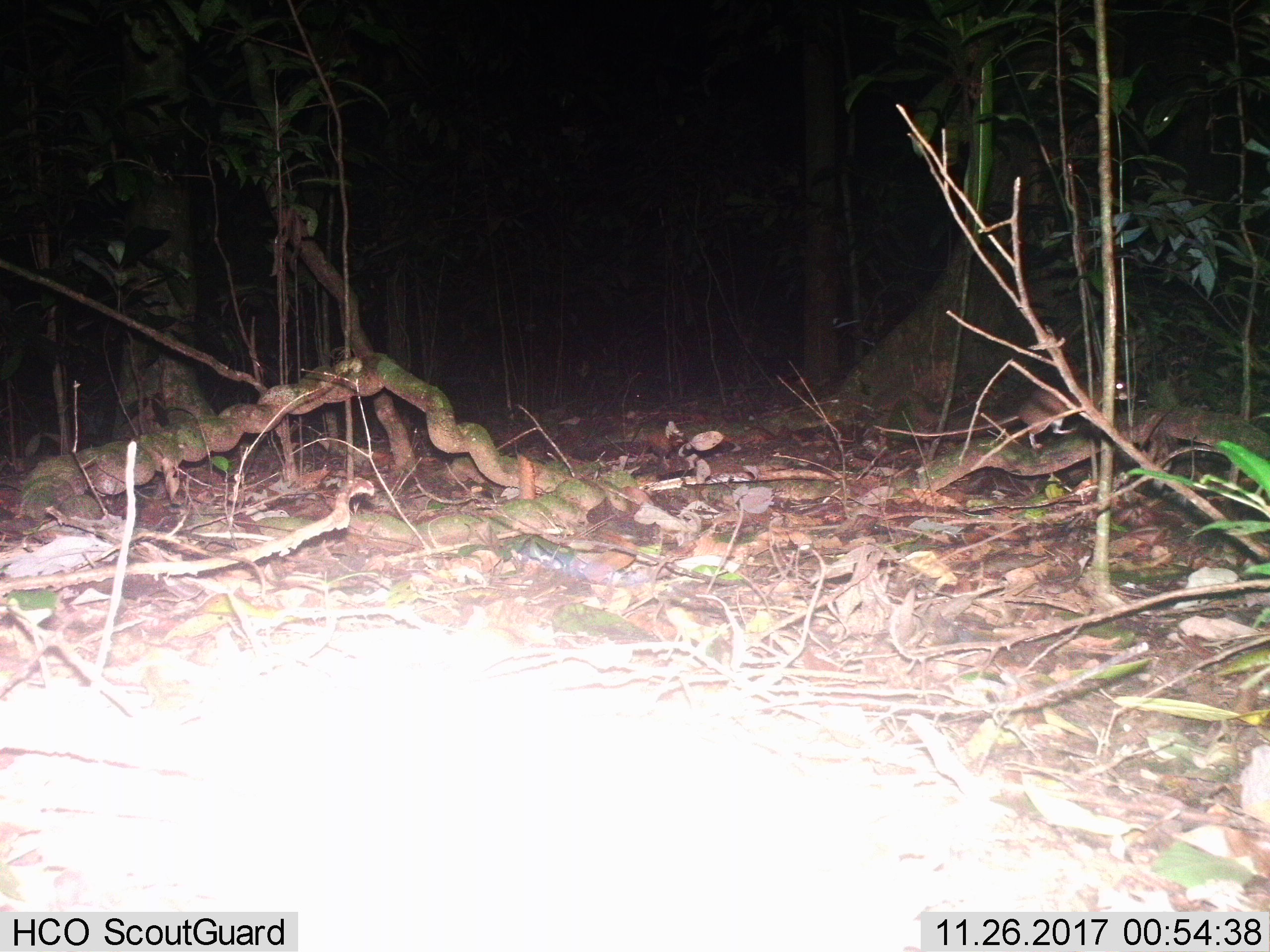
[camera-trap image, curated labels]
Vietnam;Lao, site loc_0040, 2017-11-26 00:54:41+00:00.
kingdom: Animalia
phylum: Chordata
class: Mammalia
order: Rodentia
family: Muridae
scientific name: Muridae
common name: old-world mice and rats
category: unidentified murid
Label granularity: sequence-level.